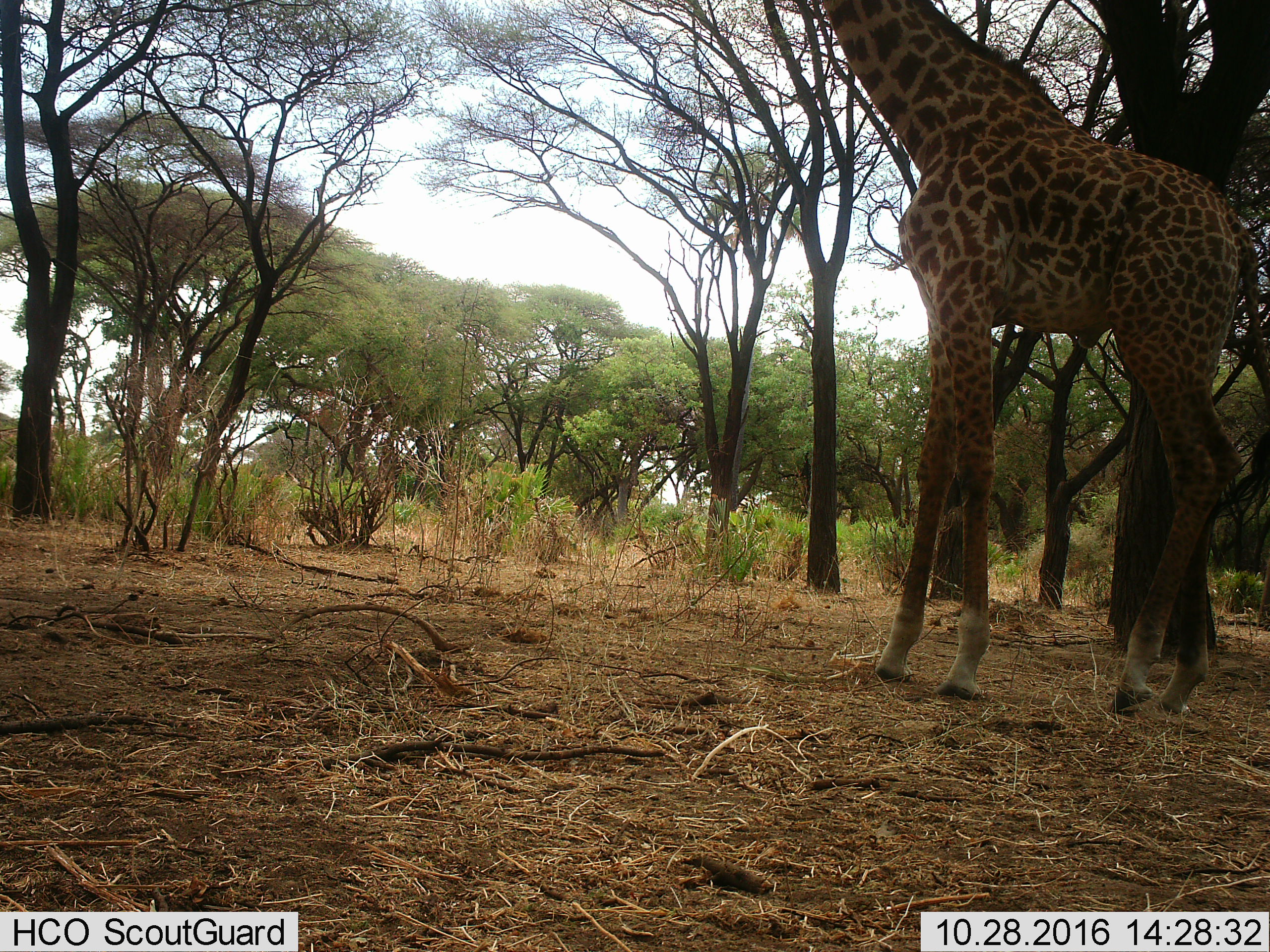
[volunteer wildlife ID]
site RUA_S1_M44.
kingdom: Animalia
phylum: Chordata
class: Mammalia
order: Artiodactyla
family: Giraffidae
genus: Giraffa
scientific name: Giraffa camelopardalis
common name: giraffe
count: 1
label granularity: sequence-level